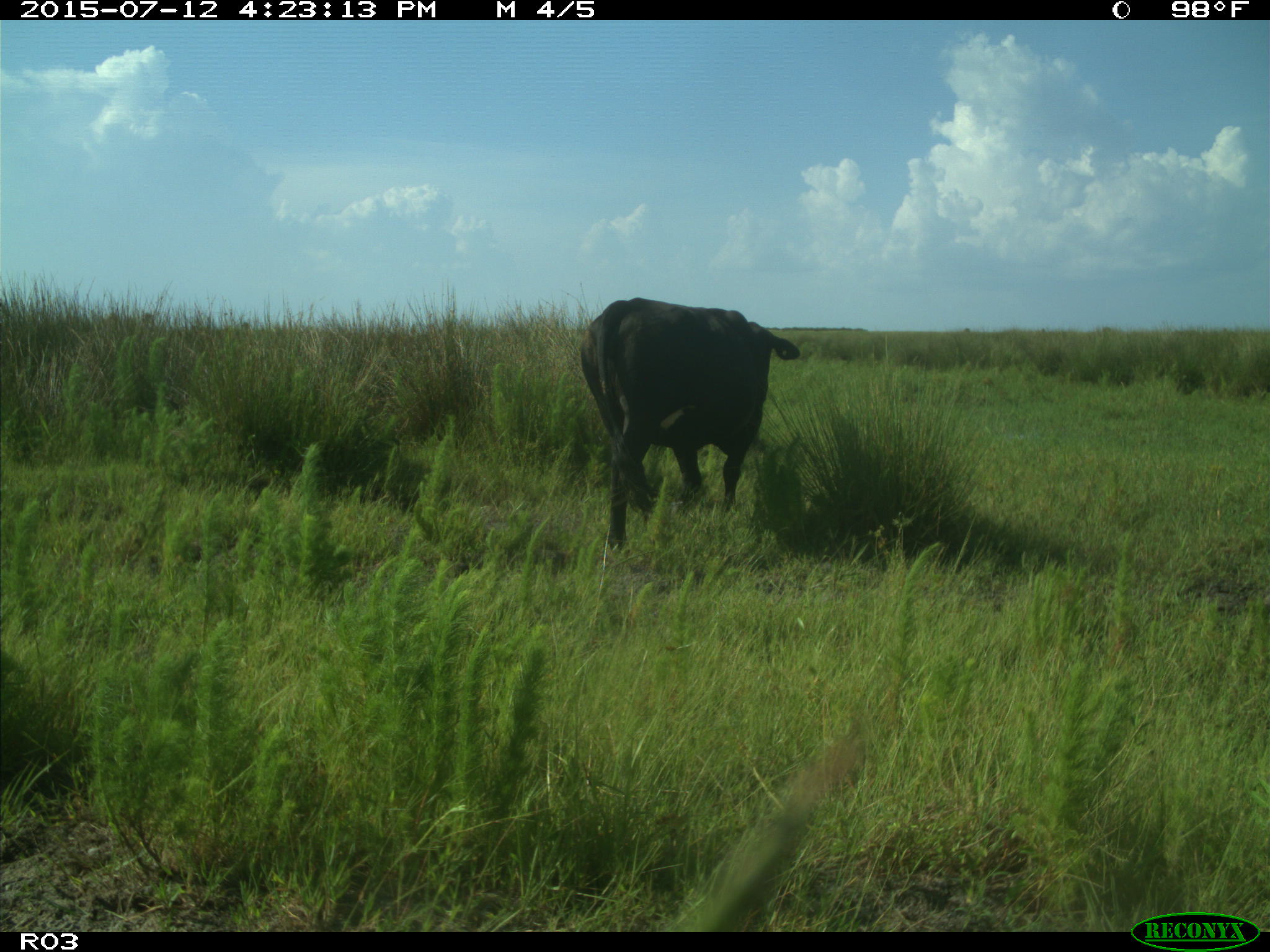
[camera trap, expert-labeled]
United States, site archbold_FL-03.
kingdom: Animalia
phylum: Chordata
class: Mammalia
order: Artiodactyla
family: Bovidae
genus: Bos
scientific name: Bos taurus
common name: domestic cow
Bos taurus (domestic cow).